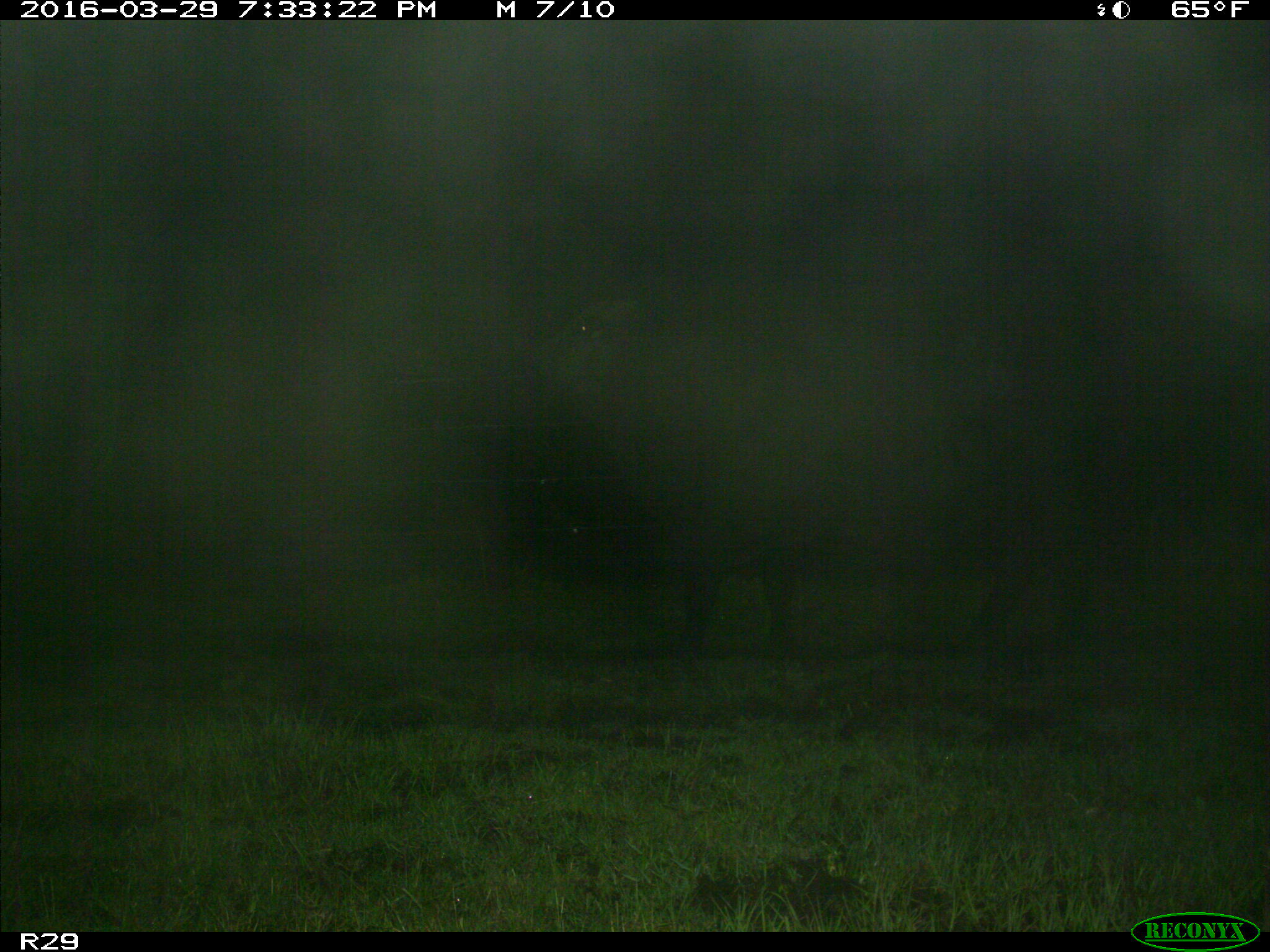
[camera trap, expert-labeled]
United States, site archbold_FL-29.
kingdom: Animalia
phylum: Chordata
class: Mammalia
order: Artiodactyla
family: Bovidae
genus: Bos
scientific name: Bos taurus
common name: domestic cow